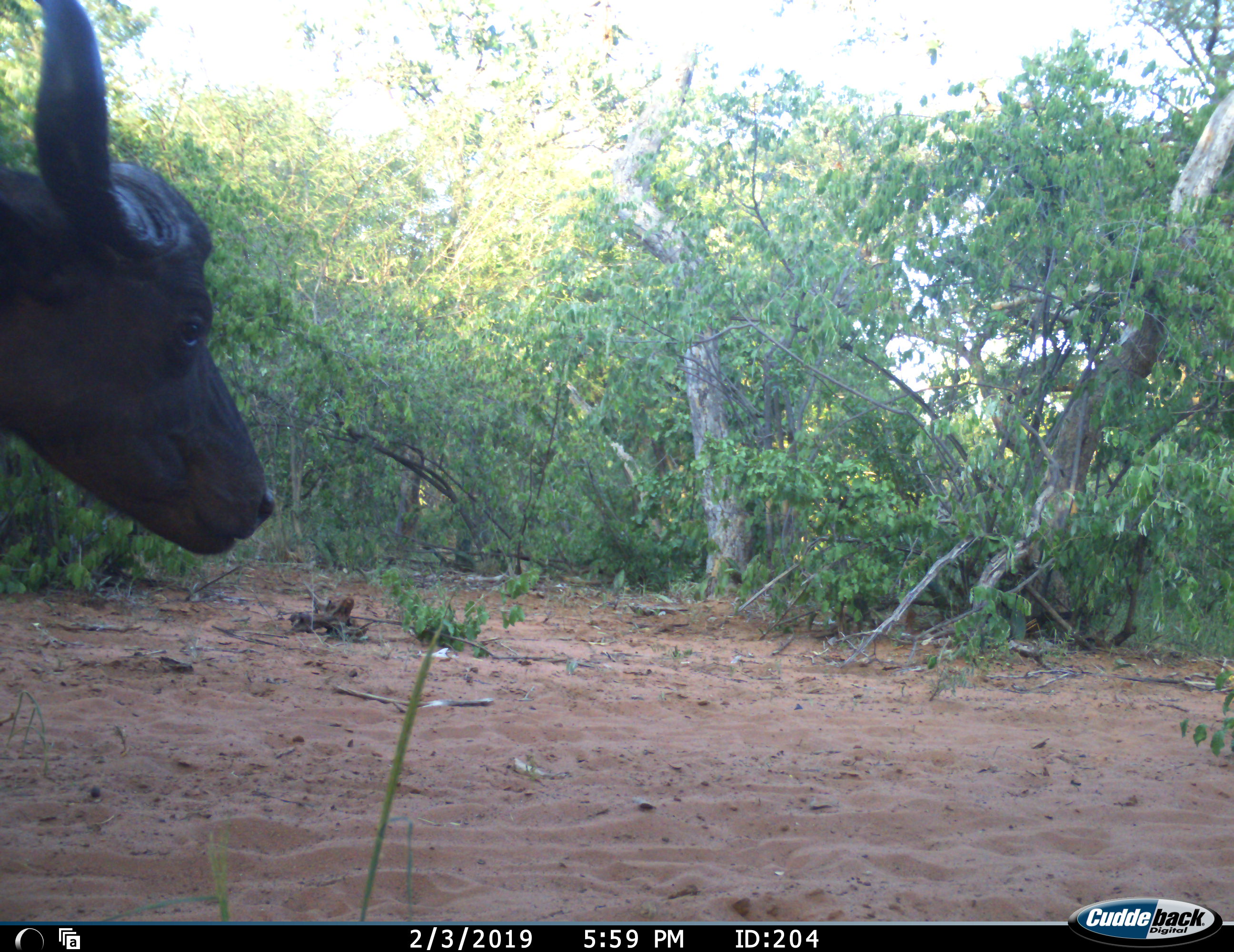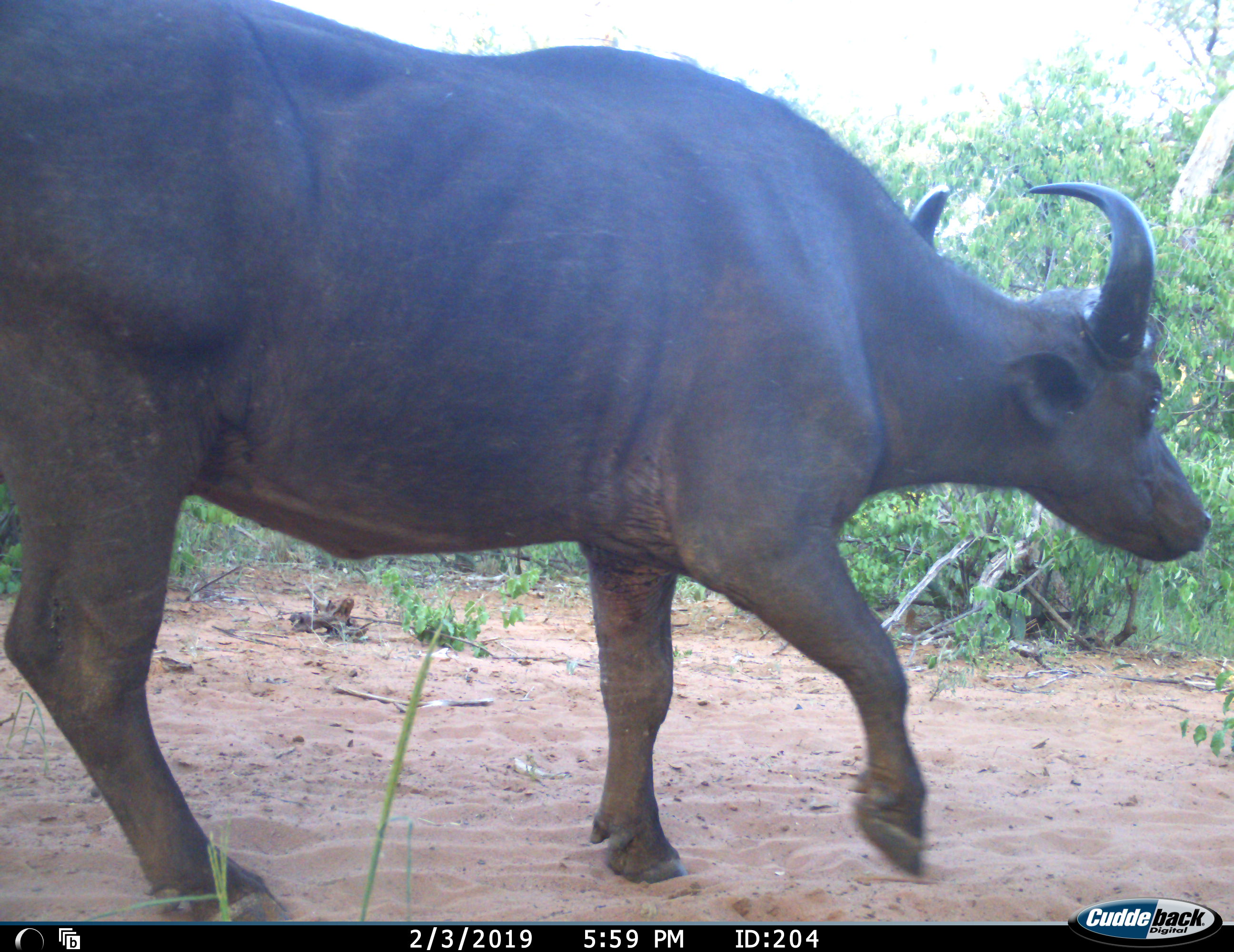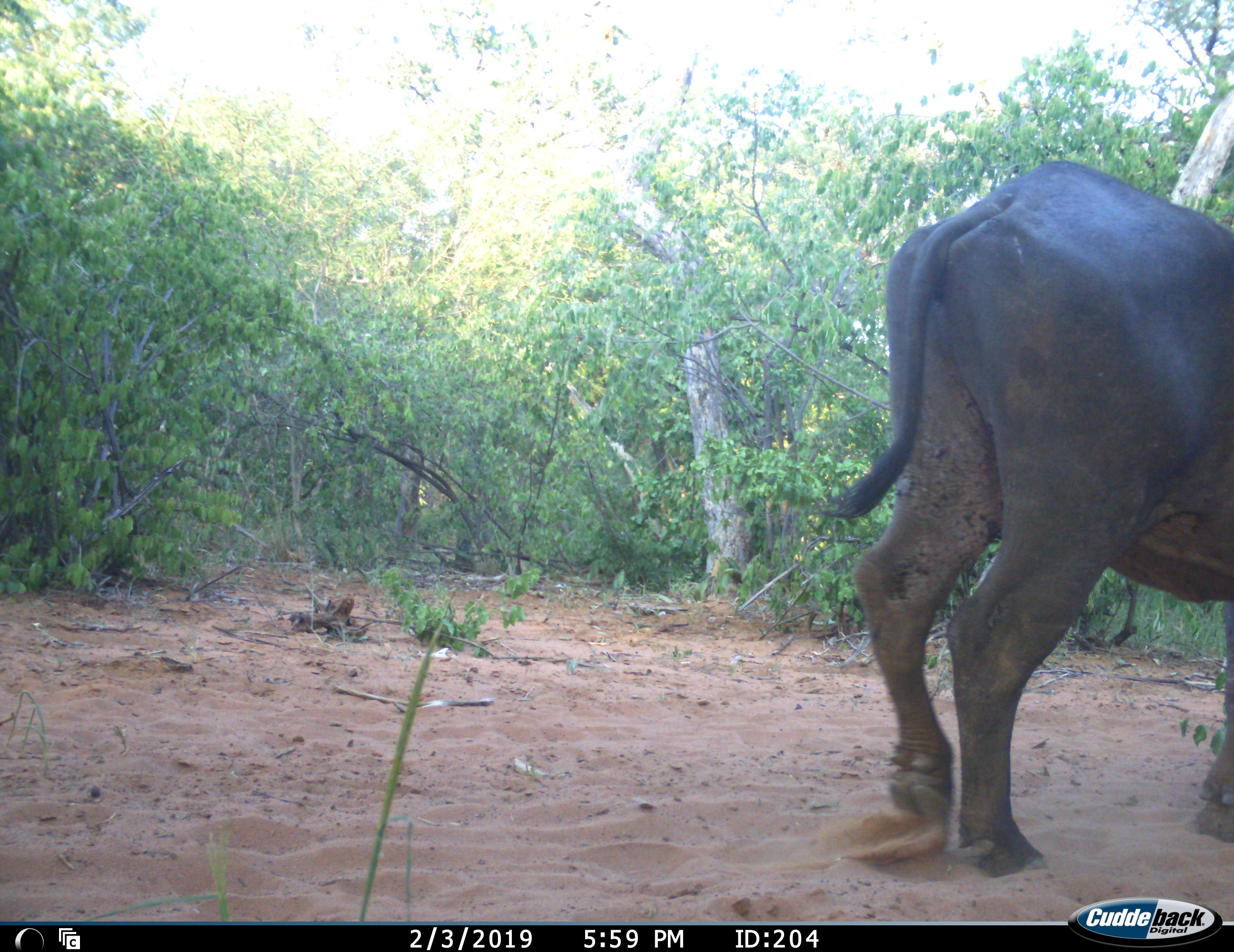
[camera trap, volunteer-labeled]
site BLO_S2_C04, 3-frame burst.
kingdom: Animalia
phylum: Chordata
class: Mammalia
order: Artiodactyla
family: Bovidae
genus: Syncerus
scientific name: Syncerus caffer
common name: african buffalo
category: buffalo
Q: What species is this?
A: Buffalo (african buffalo) (Syncerus caffer).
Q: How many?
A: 1.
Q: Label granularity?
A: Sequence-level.